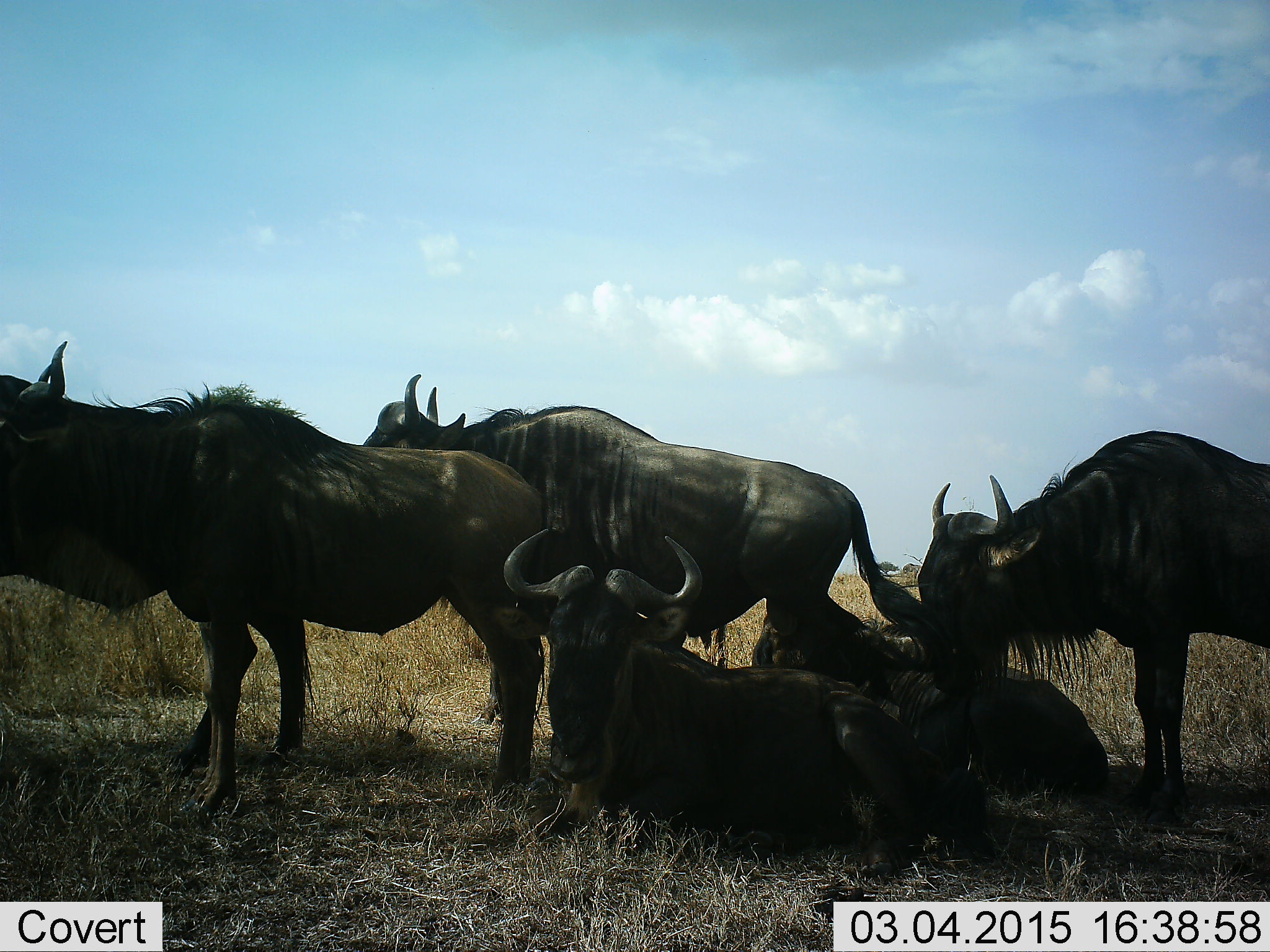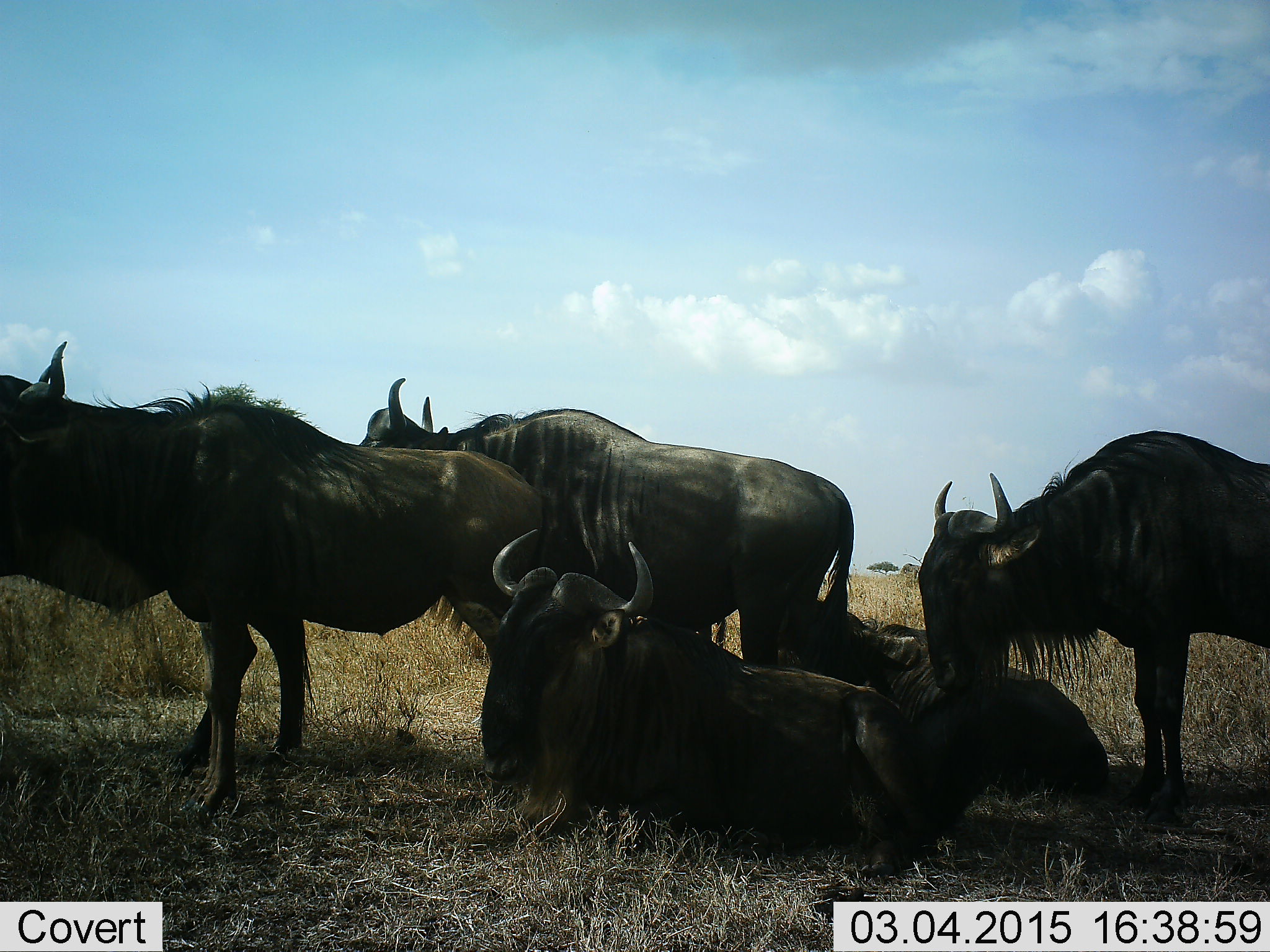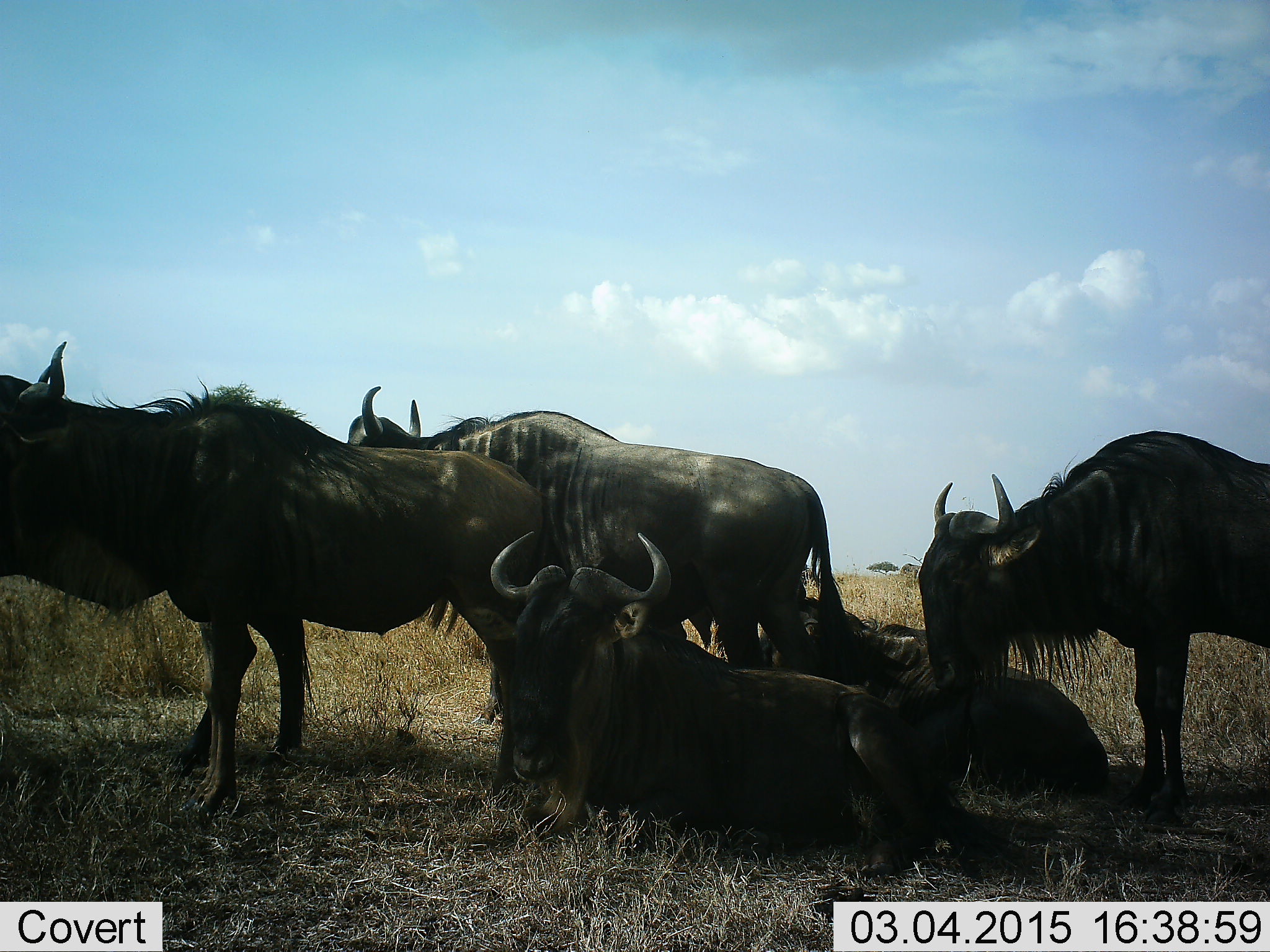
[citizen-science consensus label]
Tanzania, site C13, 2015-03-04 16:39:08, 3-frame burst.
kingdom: Animalia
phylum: Chordata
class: Mammalia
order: Artiodactyla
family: Bovidae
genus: Connochaetes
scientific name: Connochaetes taurinus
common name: blue wildebeest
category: wildebeest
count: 5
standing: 80%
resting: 90%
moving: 10%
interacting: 20%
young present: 0%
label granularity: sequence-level